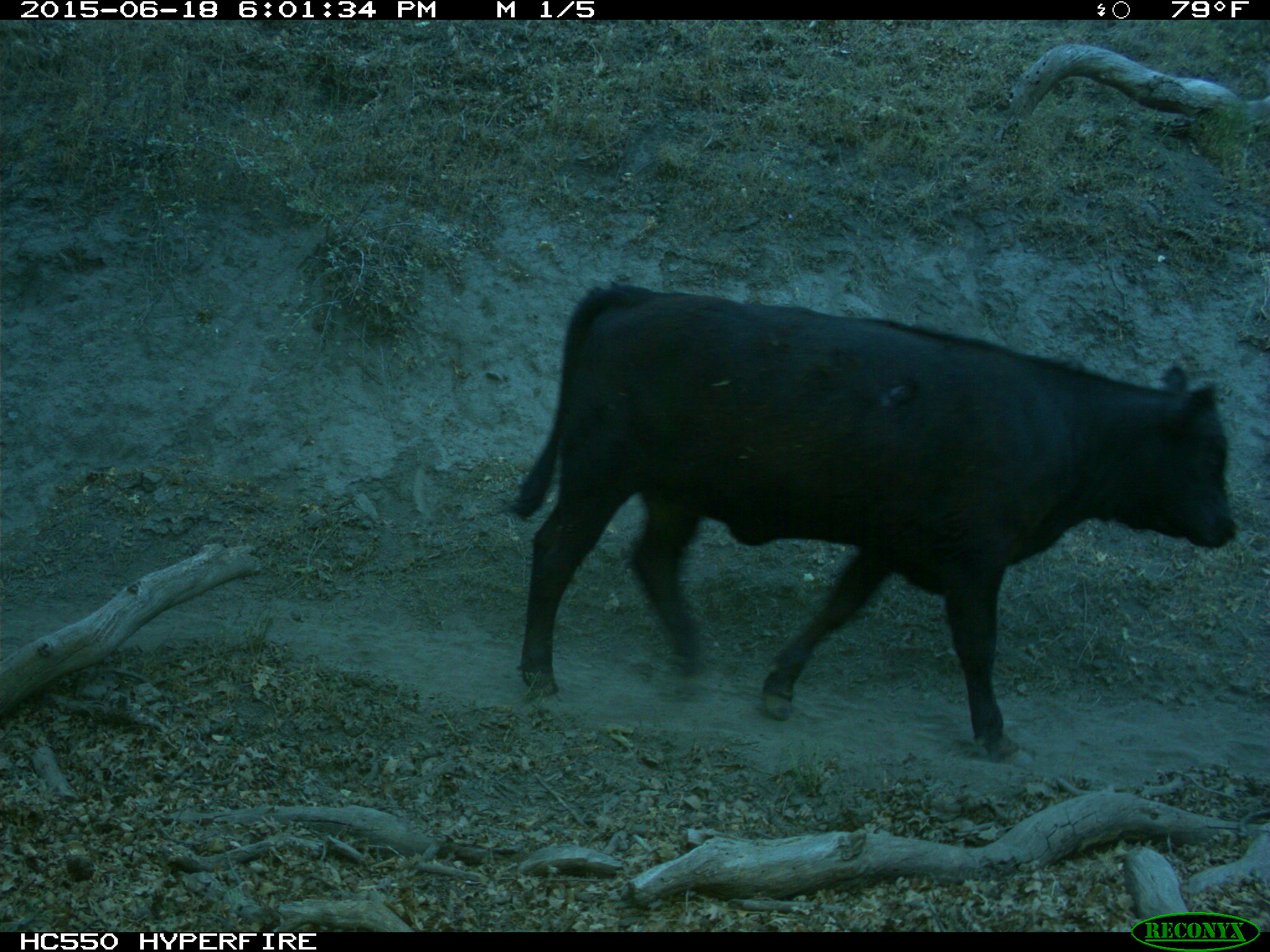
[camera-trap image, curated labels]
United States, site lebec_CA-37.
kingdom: Animalia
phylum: Chordata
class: Mammalia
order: Artiodactyla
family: Bovidae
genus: Bos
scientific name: Bos taurus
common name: domestic cow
Bos taurus (domestic cow).